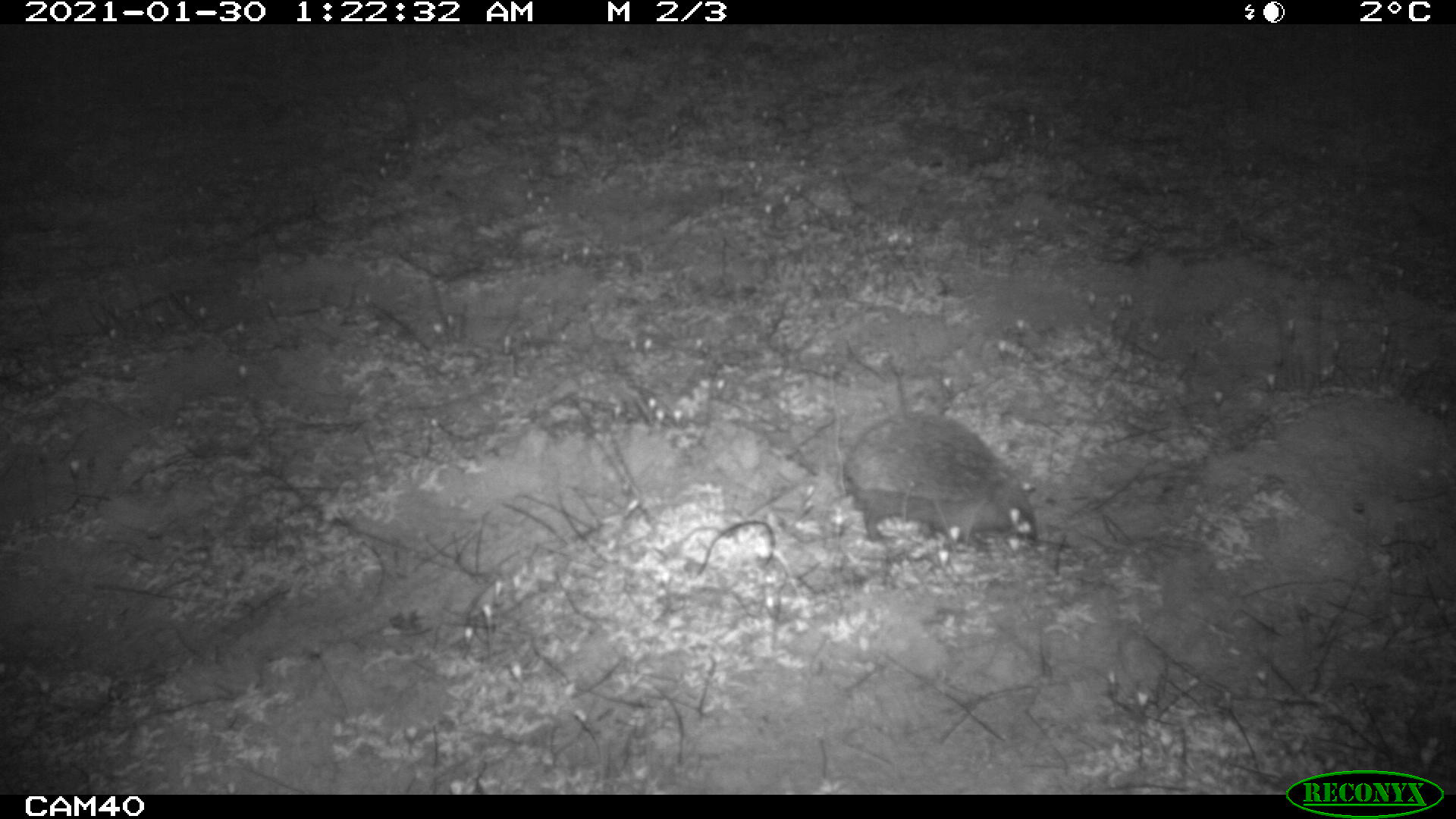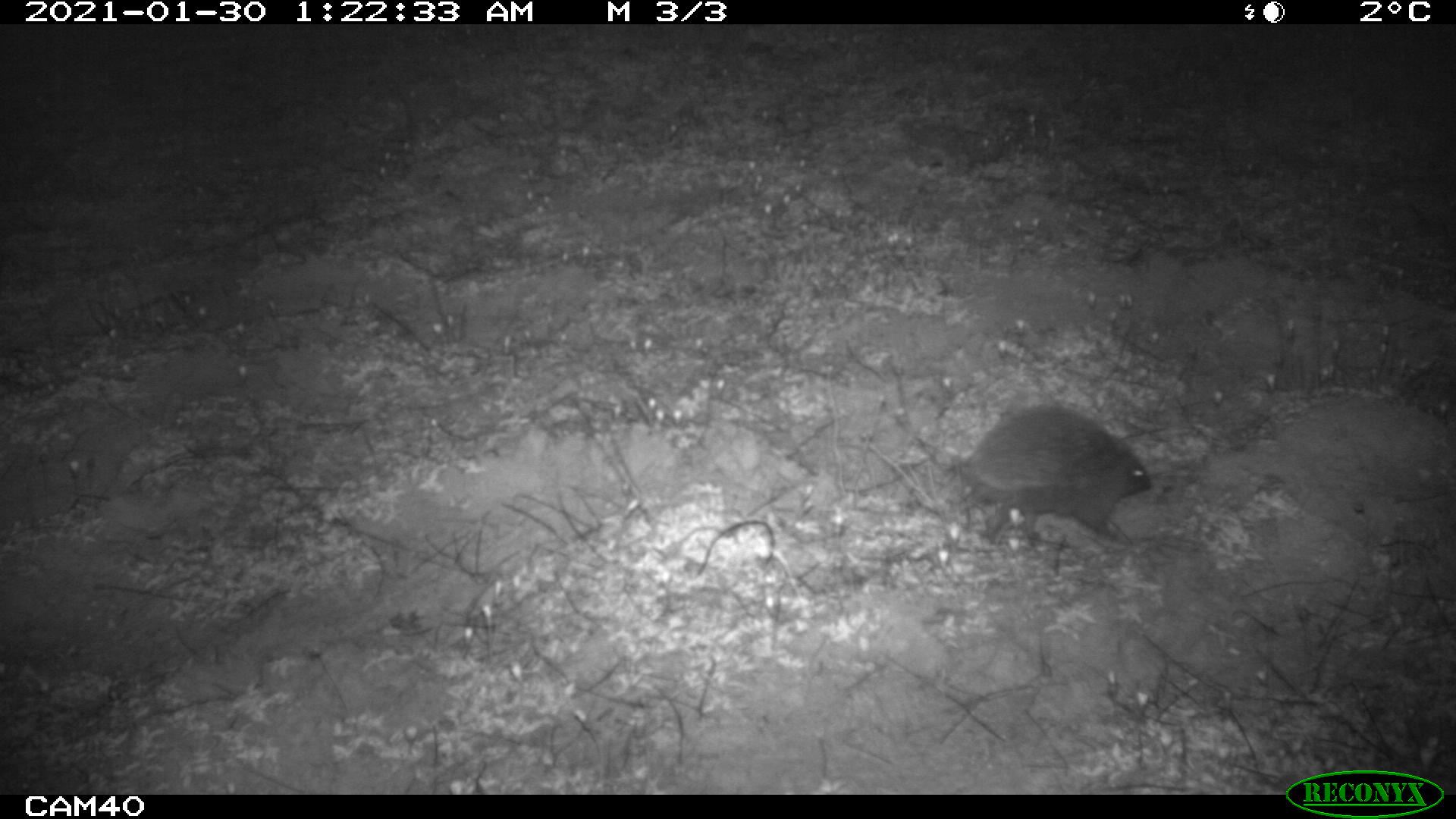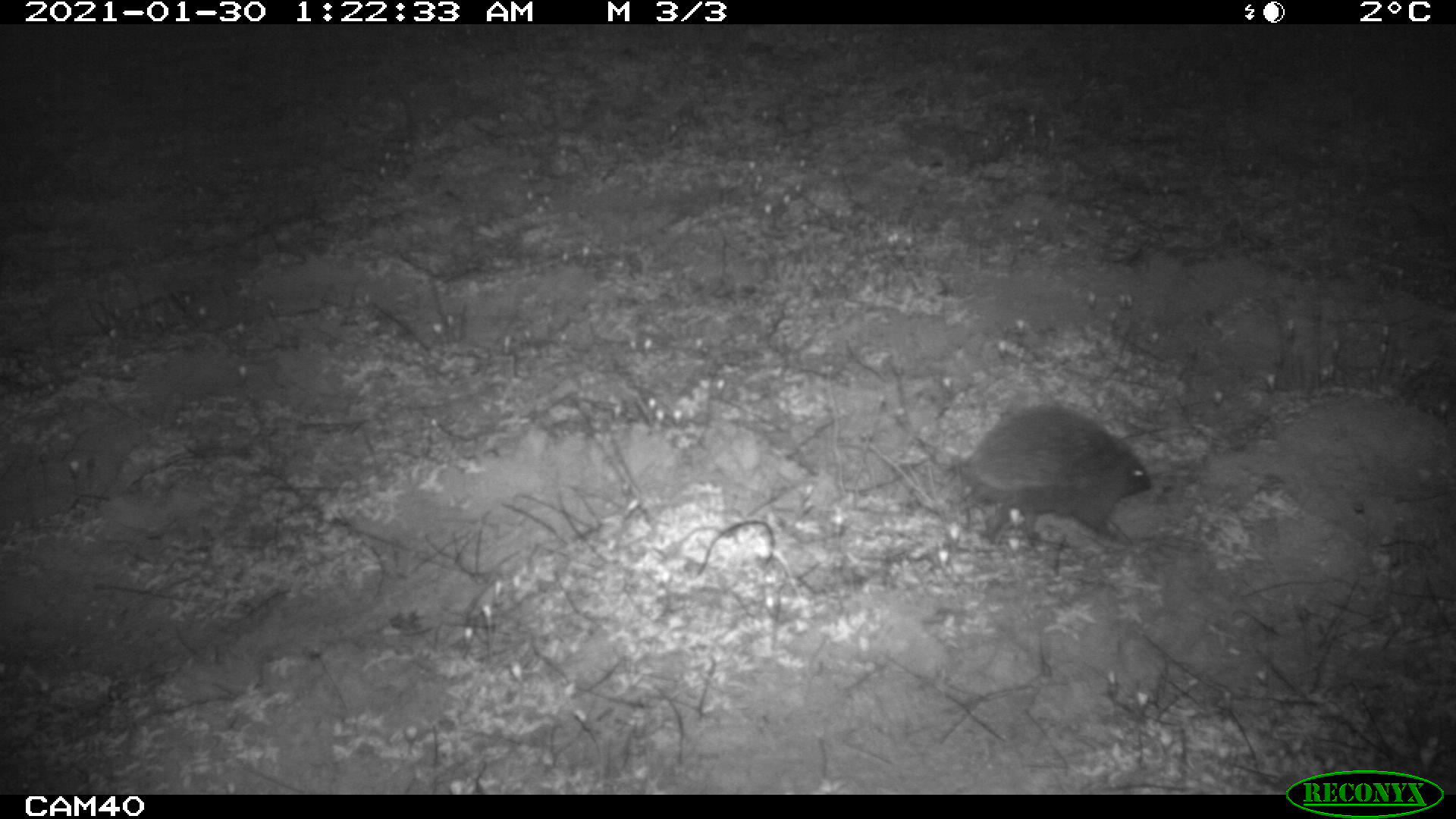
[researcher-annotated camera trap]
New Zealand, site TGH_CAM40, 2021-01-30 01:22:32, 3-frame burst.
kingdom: Animalia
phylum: Chordata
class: Mammalia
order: Eulipotyphla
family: Erinaceidae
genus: Erinaceus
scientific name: Erinaceus europaeus europaeus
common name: european hedgehog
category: hedgehog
Hedgehog (european hedgehog) (Erinaceus europaeus europaeus).